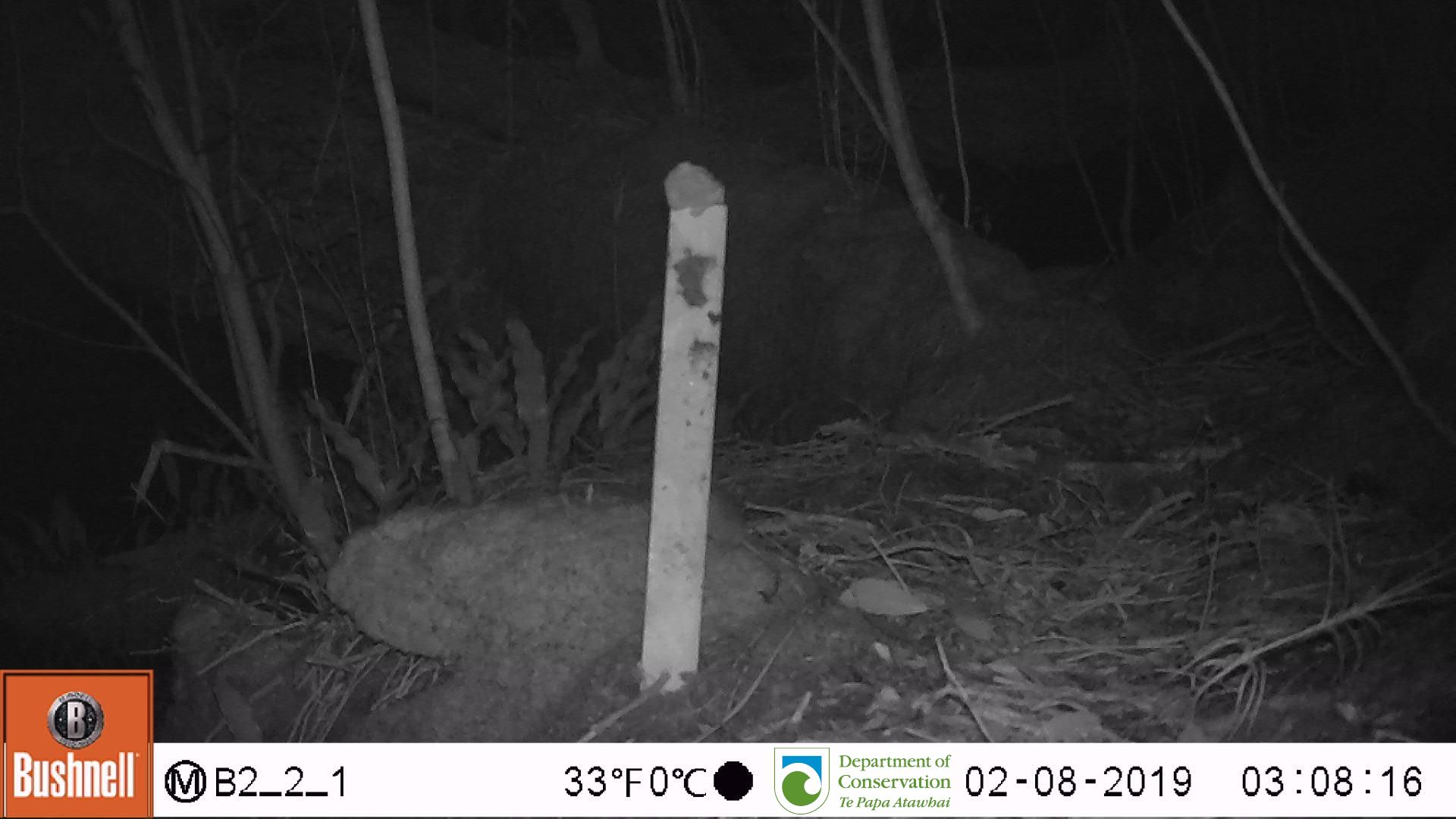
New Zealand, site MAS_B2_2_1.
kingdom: Animalia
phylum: Chordata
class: Mammalia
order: Rodentia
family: Muridae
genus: Mus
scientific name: Mus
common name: mouse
Mouse (Mus).